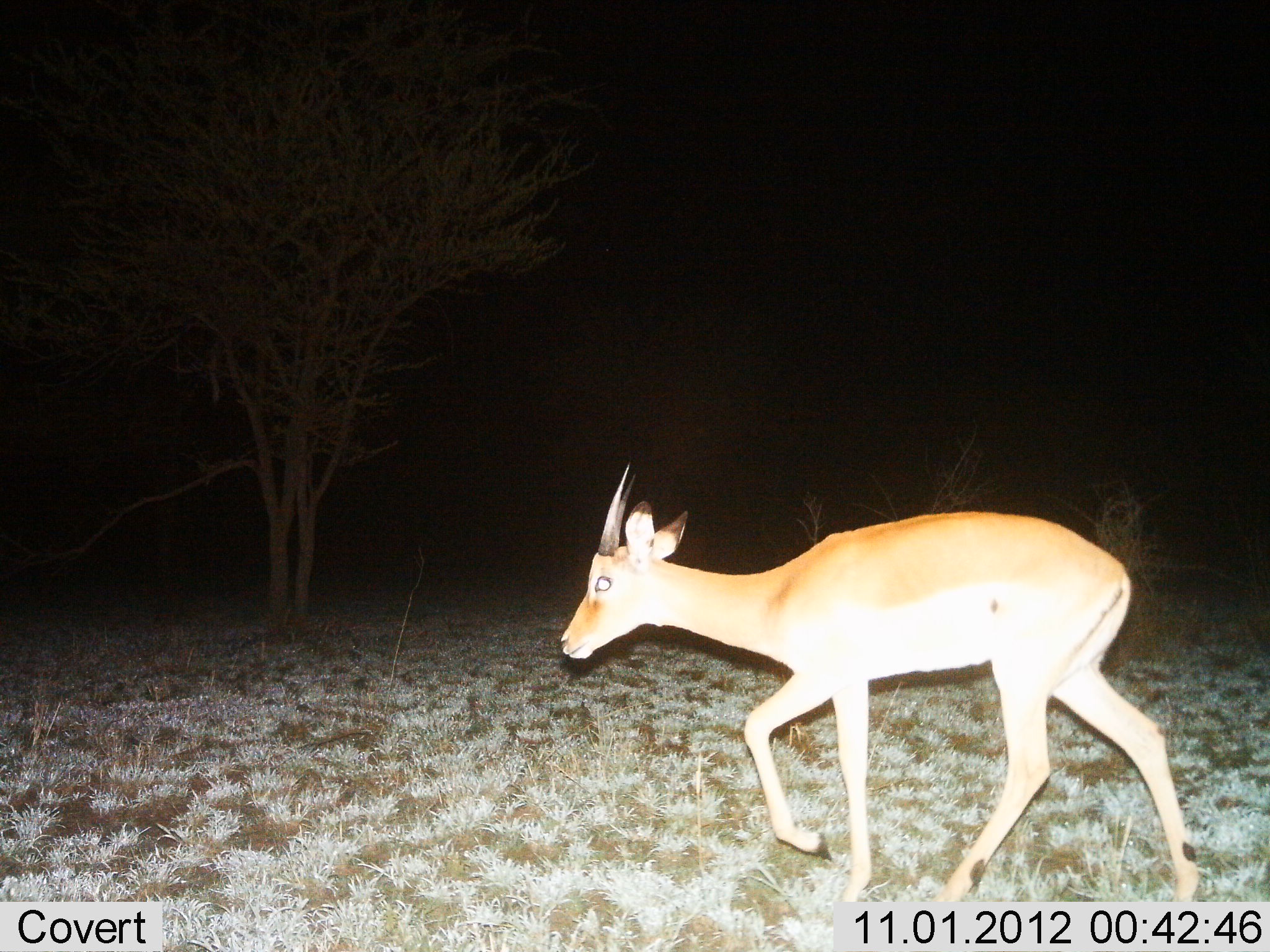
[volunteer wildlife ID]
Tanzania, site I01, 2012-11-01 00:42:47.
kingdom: Animalia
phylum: Chordata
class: Mammalia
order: Artiodactyla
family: Bovidae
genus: Aepyceros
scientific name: Aepyceros melampus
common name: impala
Impala (Aepyceros melampus), count 1. Behavior (volunteer vote fractions): standing 0%, resting 0%, moving 100%, interacting 0%. Young present (vote fraction): 10%. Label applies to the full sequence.